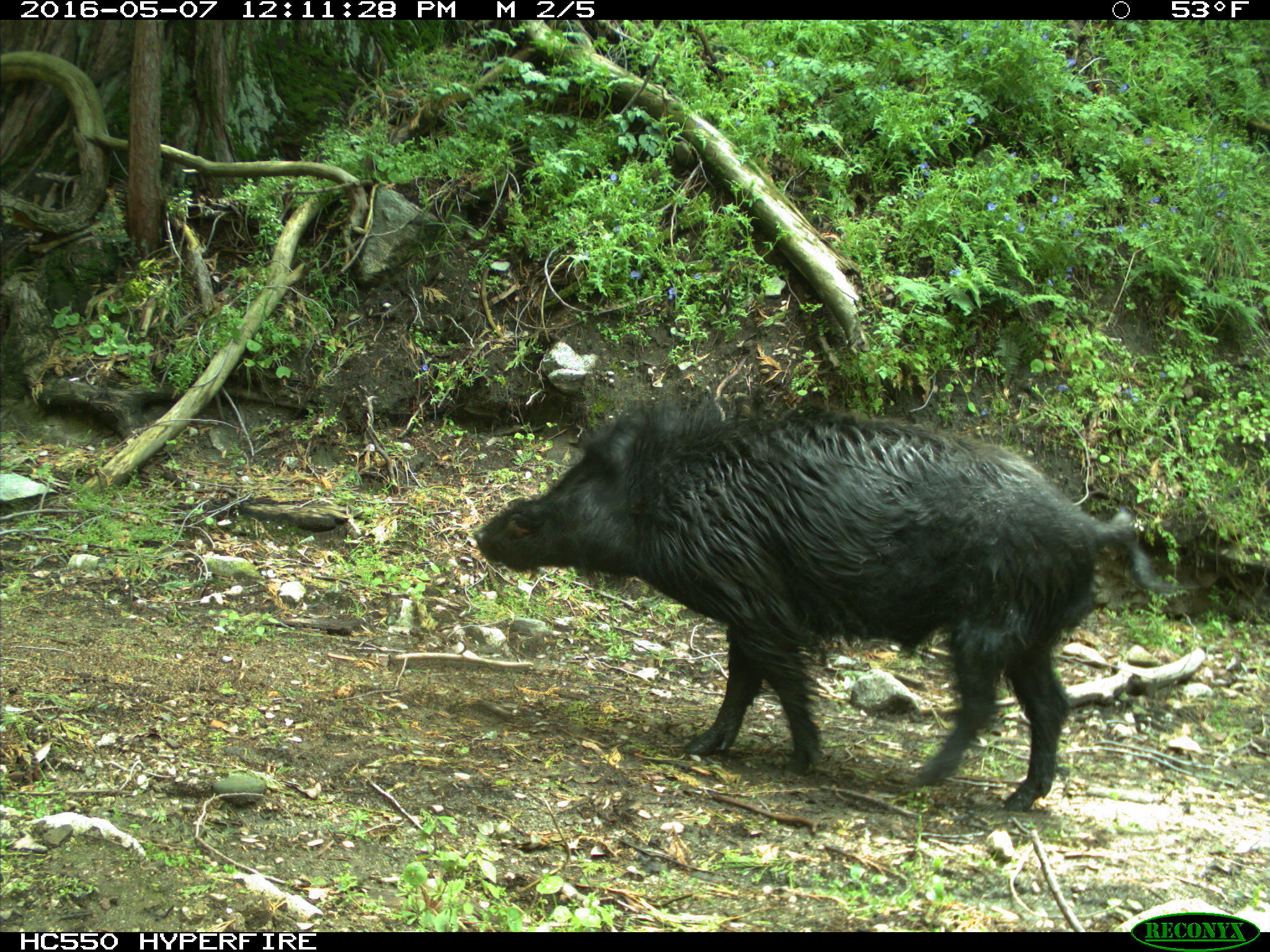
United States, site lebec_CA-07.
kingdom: Animalia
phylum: Chordata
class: Mammalia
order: Artiodactyla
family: Suidae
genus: Sus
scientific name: Sus scrofa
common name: wild boar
Sus scrofa (wild boar).